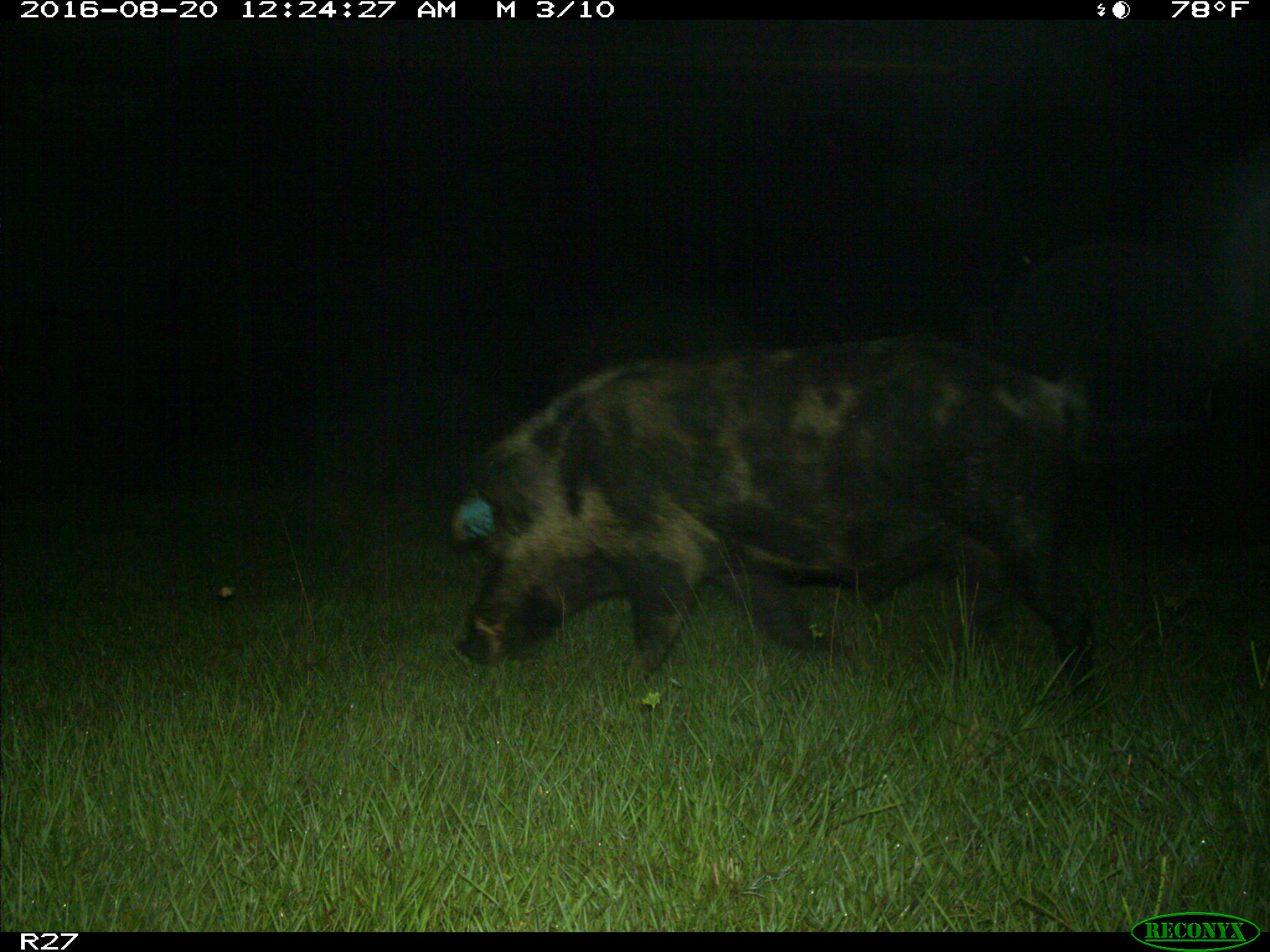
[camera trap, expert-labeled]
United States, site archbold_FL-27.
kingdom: Animalia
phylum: Chordata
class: Mammalia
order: Artiodactyla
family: Suidae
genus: Sus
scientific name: Sus scrofa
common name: wild boar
Sus scrofa (wild boar).